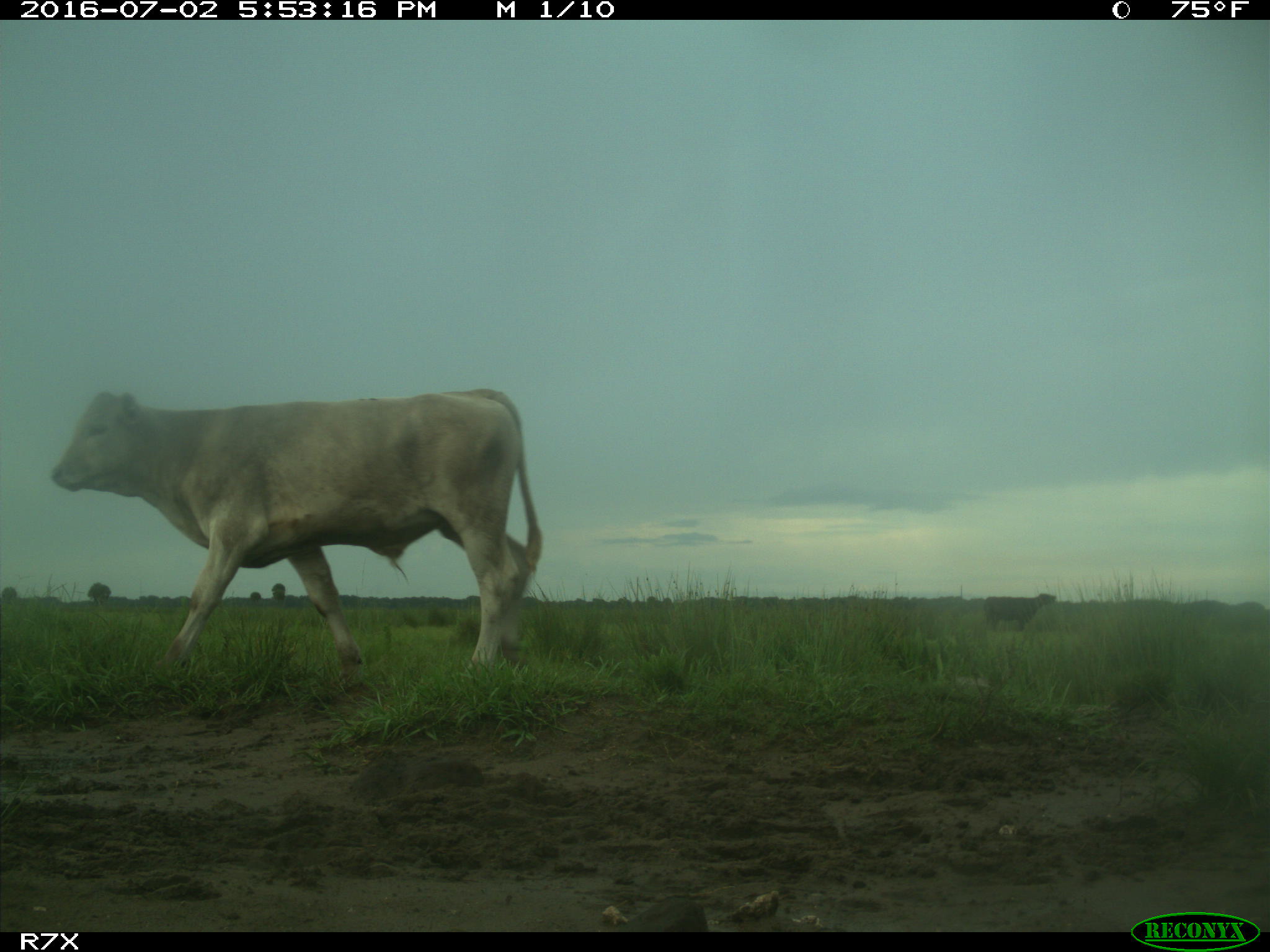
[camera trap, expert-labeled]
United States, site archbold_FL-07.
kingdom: Animalia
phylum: Chordata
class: Mammalia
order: Artiodactyla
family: Bovidae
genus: Bos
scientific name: Bos taurus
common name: domestic cow